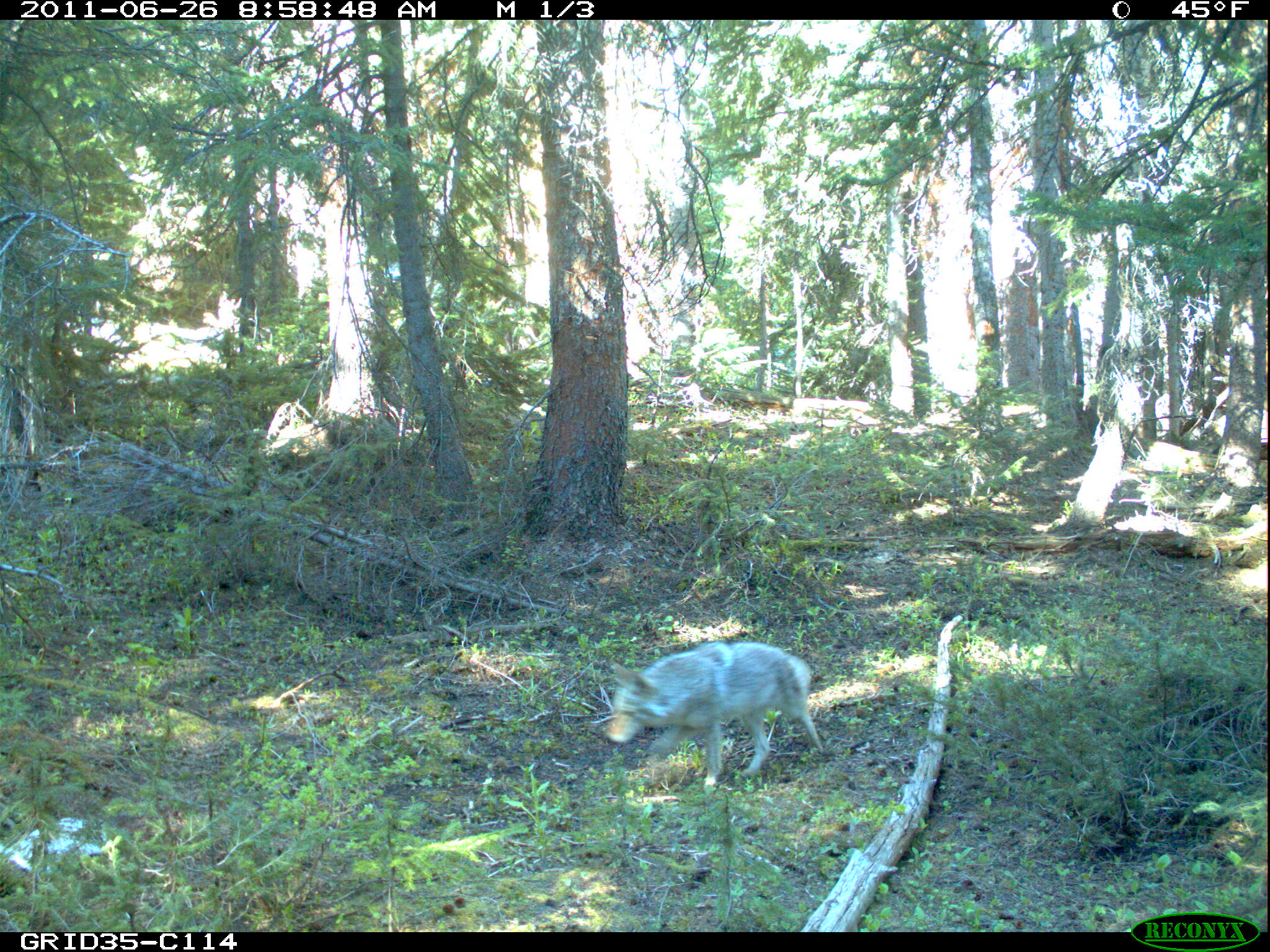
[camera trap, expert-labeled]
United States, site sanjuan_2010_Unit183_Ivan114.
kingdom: Animalia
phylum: Chordata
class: Mammalia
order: Carnivora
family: Canidae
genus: Canis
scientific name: Canis latrans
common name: coyote